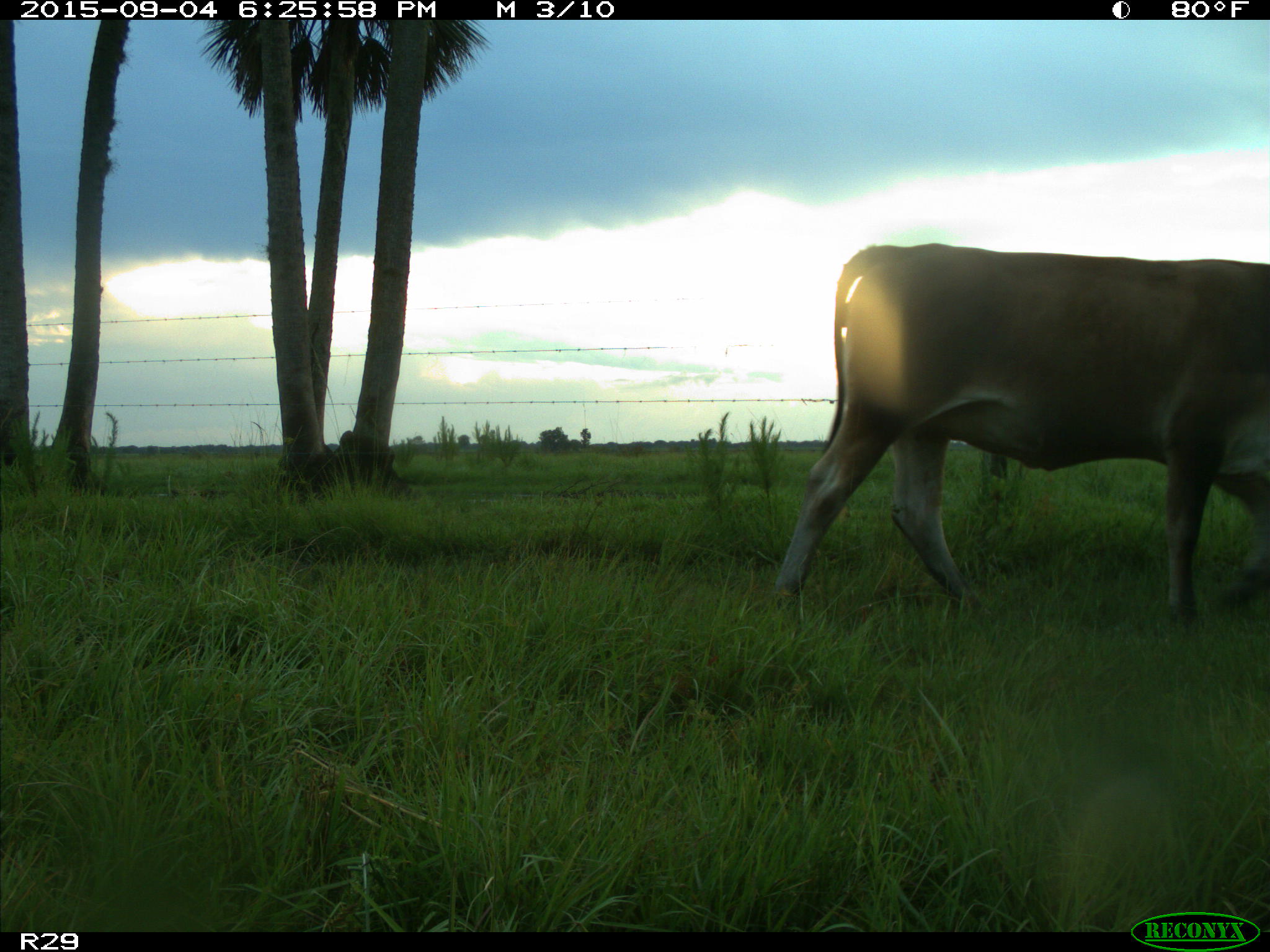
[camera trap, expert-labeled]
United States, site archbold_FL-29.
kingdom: Animalia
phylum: Chordata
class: Mammalia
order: Artiodactyla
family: Bovidae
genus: Bos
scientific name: Bos taurus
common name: domestic cow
Bos taurus (domestic cow).